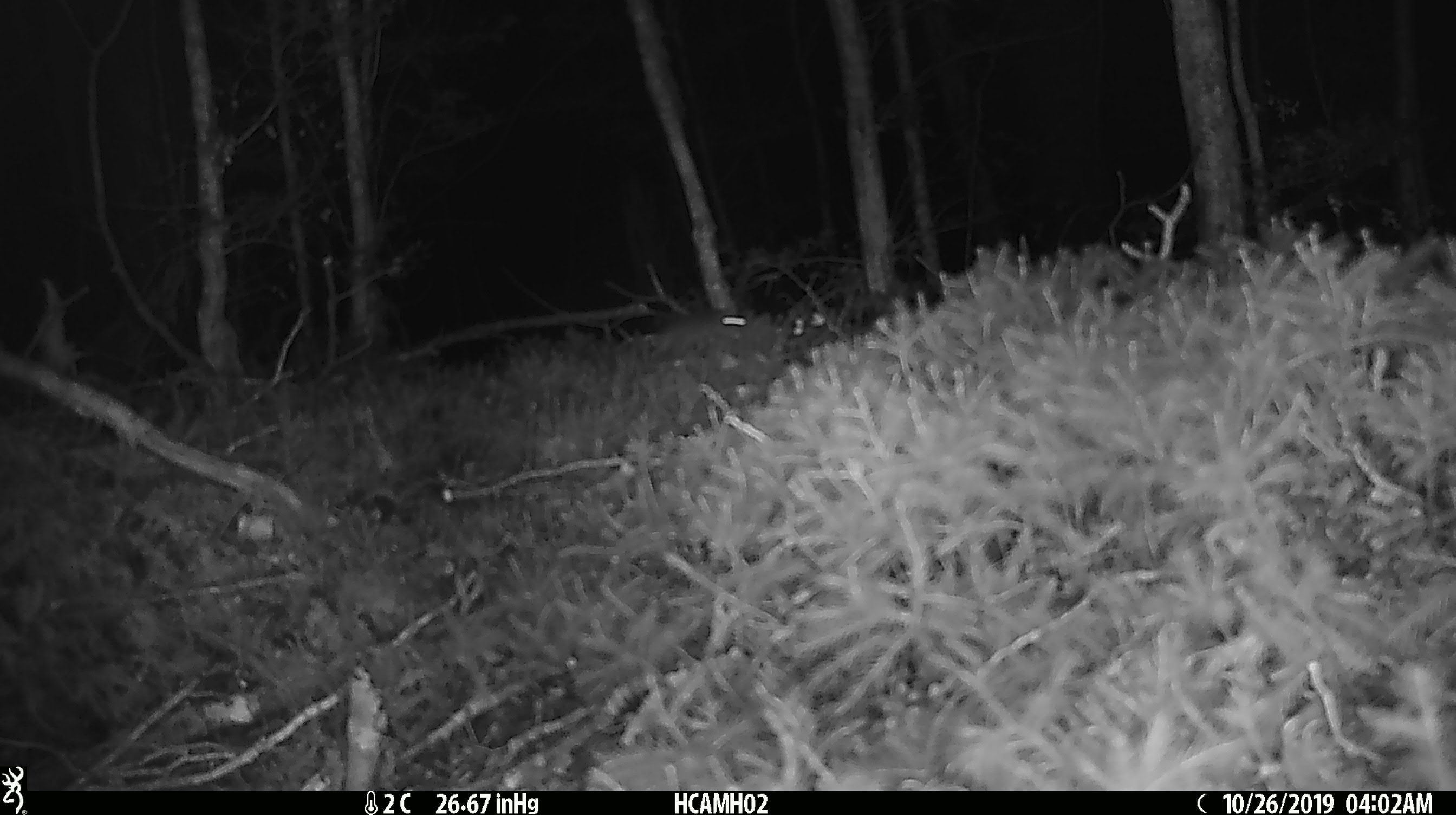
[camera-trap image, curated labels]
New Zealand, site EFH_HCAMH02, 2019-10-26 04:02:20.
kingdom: Animalia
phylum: Chordata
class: Mammalia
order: Rodentia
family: Muridae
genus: Mus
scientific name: Mus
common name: mouse